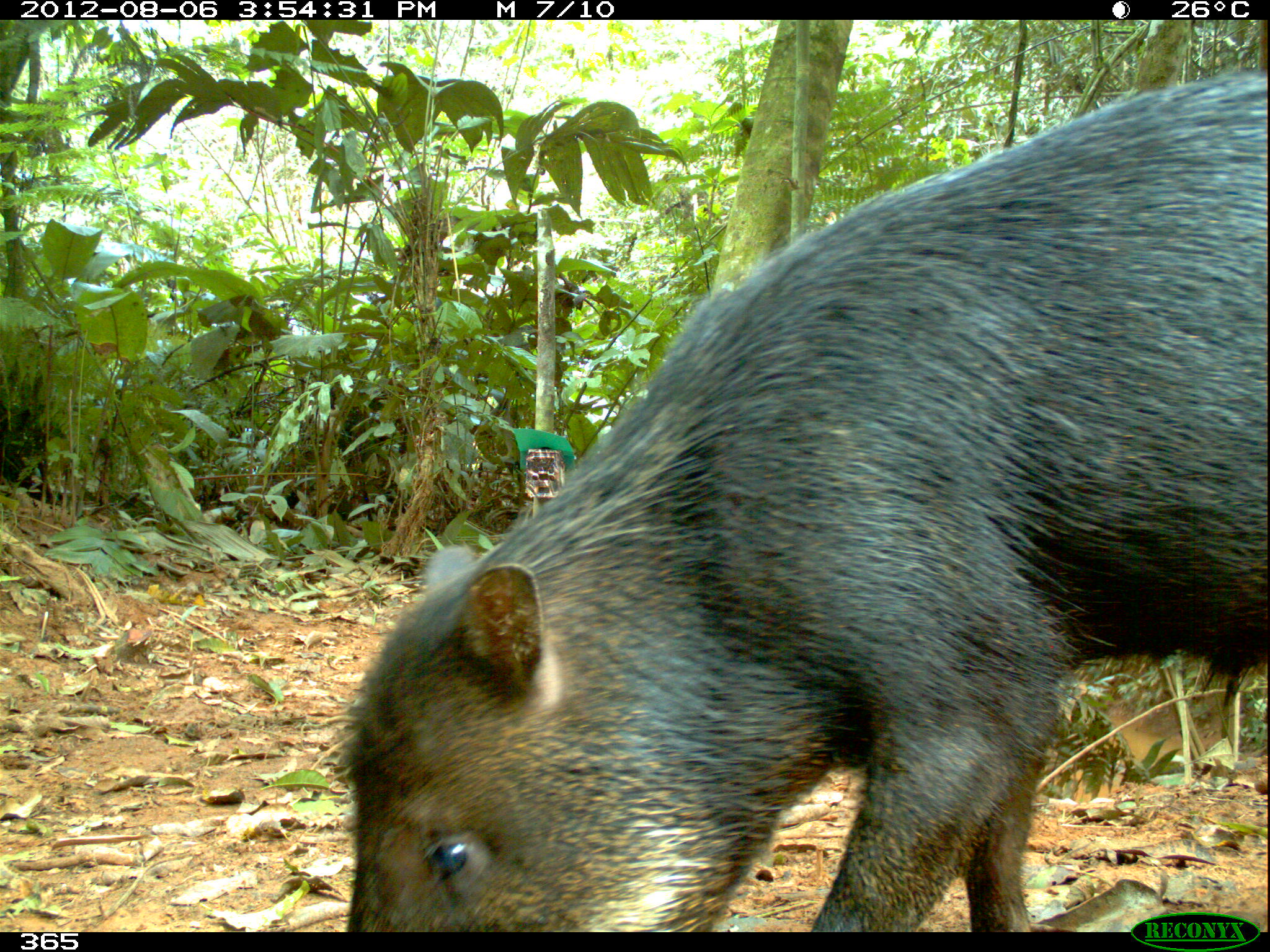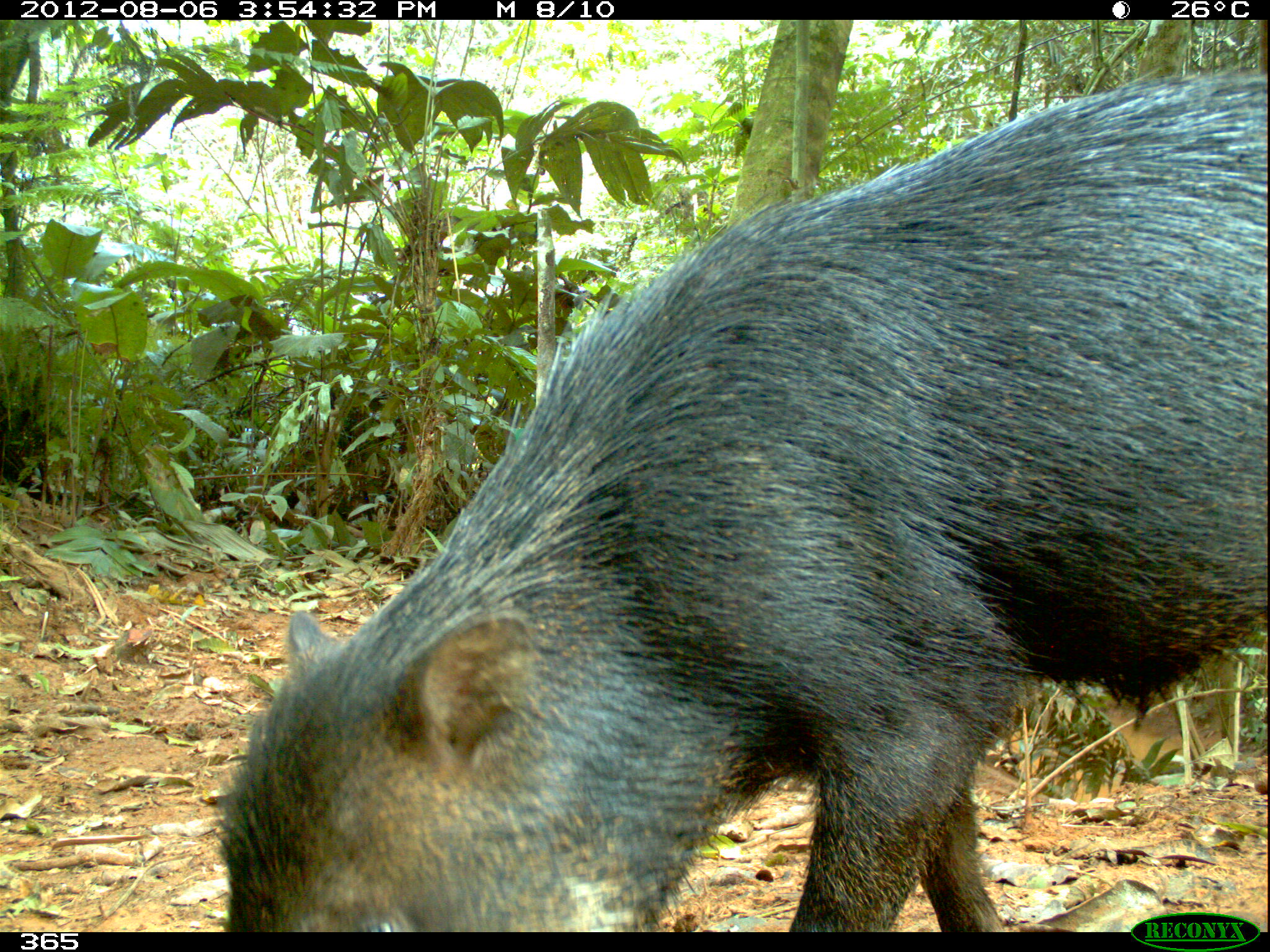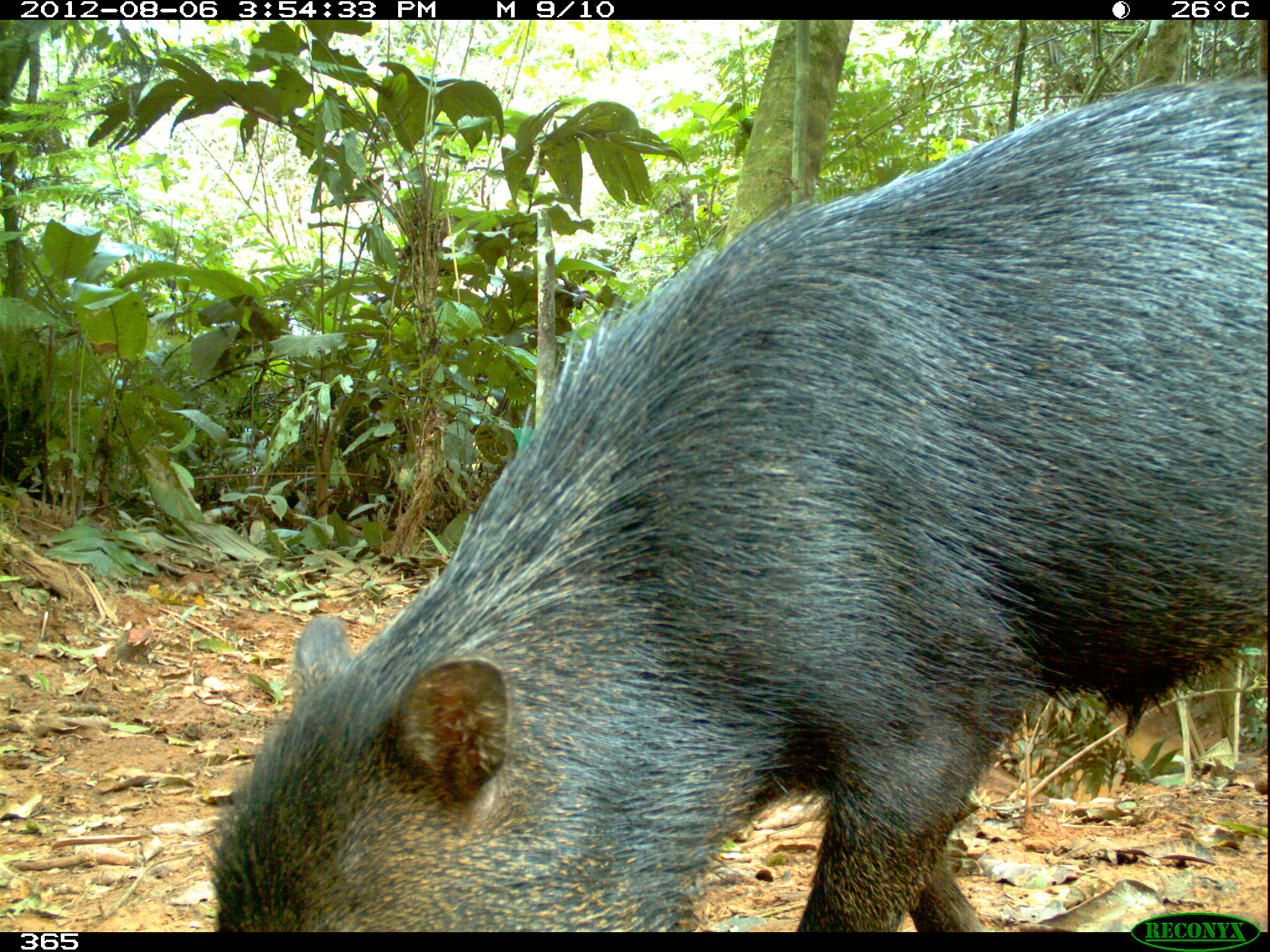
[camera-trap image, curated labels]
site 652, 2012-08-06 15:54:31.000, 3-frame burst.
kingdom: Animalia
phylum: Chordata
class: Mammalia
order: Artiodactyla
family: Tayassuidae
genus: Tayassu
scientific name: Tayassu pecari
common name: white-lipped peccary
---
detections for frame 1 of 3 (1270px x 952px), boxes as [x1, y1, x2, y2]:
tayassu pecari: [339, 66, 1270, 928]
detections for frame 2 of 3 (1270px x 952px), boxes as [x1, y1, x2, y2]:
tayassu pecari: [218, 62, 1270, 927]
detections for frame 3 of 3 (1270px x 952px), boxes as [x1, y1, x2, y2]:
tayassu pecari: [202, 68, 1269, 932]